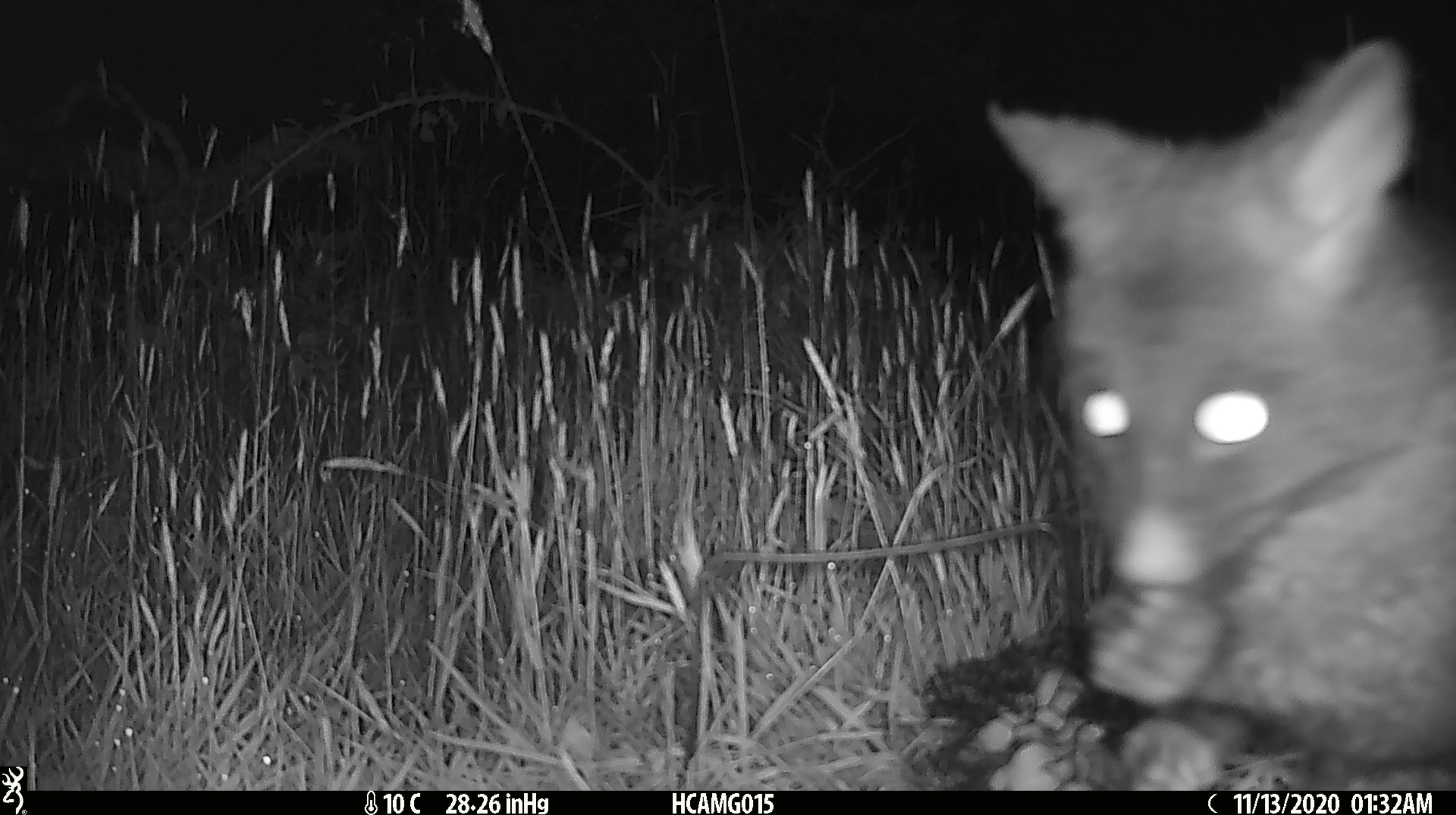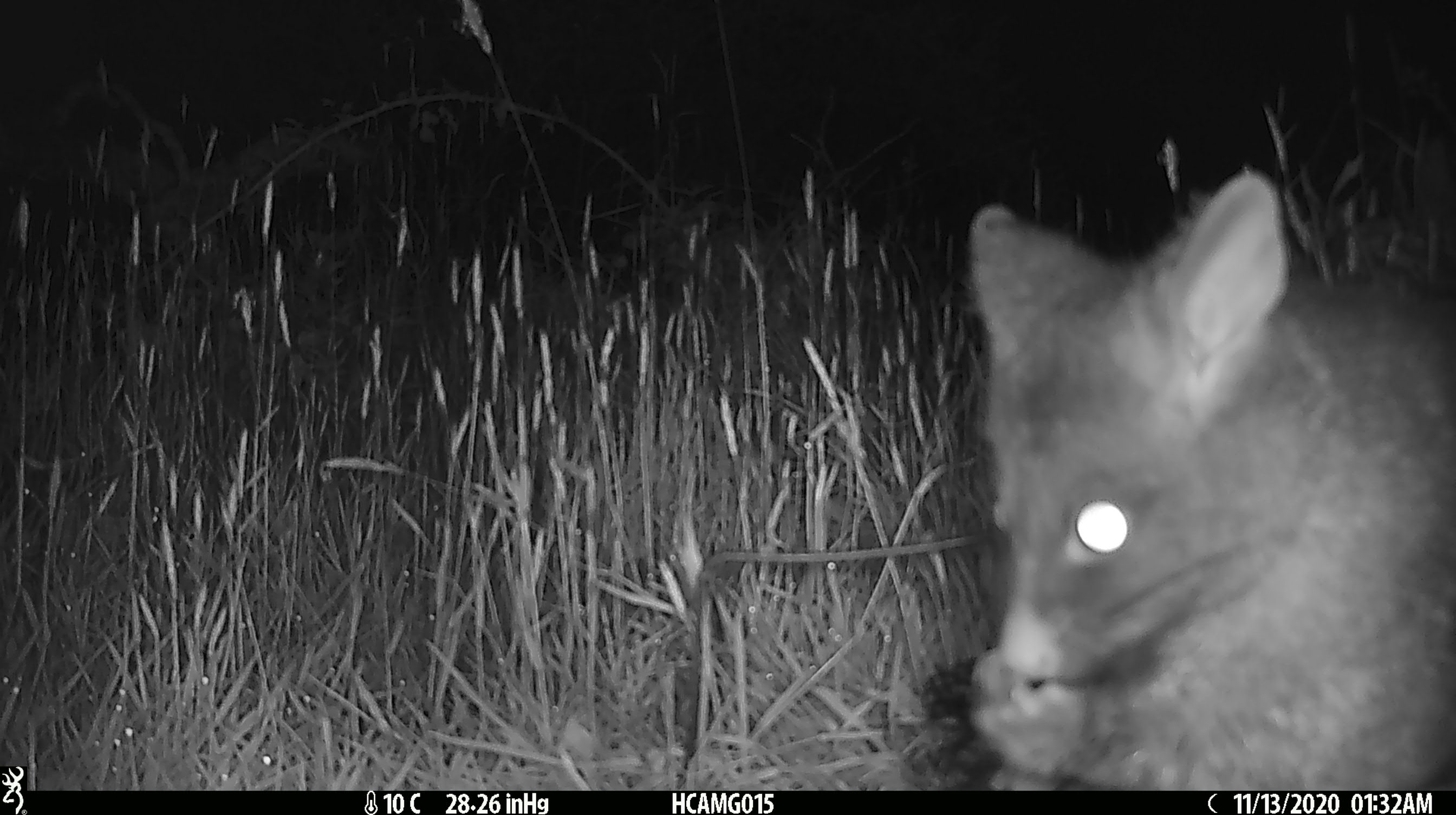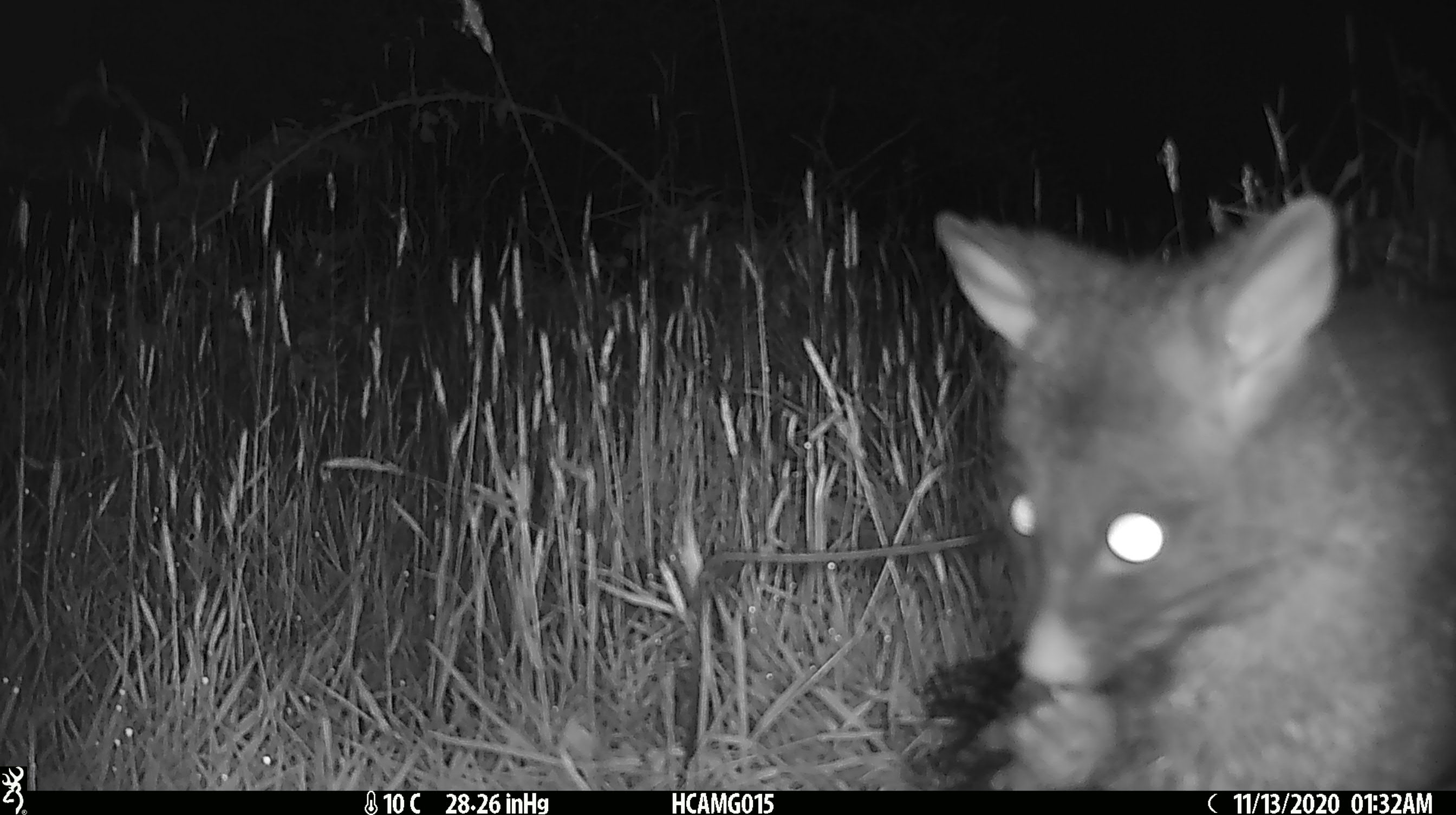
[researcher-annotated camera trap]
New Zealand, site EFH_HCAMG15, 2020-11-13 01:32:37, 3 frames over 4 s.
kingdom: Animalia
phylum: Chordata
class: Mammalia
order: Diprotodontia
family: Phalangeridae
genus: Trichosurus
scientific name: Trichosurus vulpecula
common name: common brushtail possum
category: possum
Possum (common brushtail possum) (Trichosurus vulpecula).